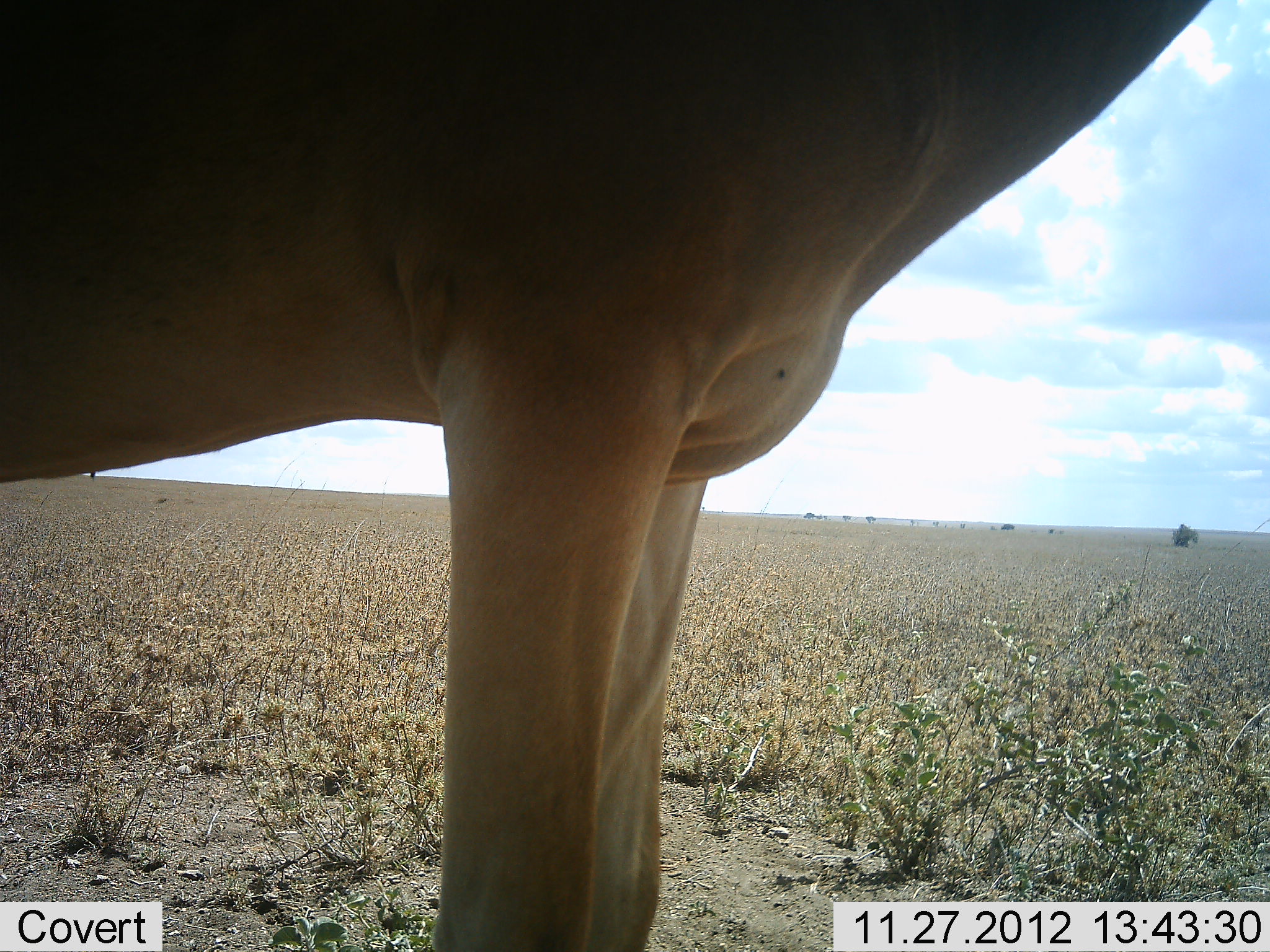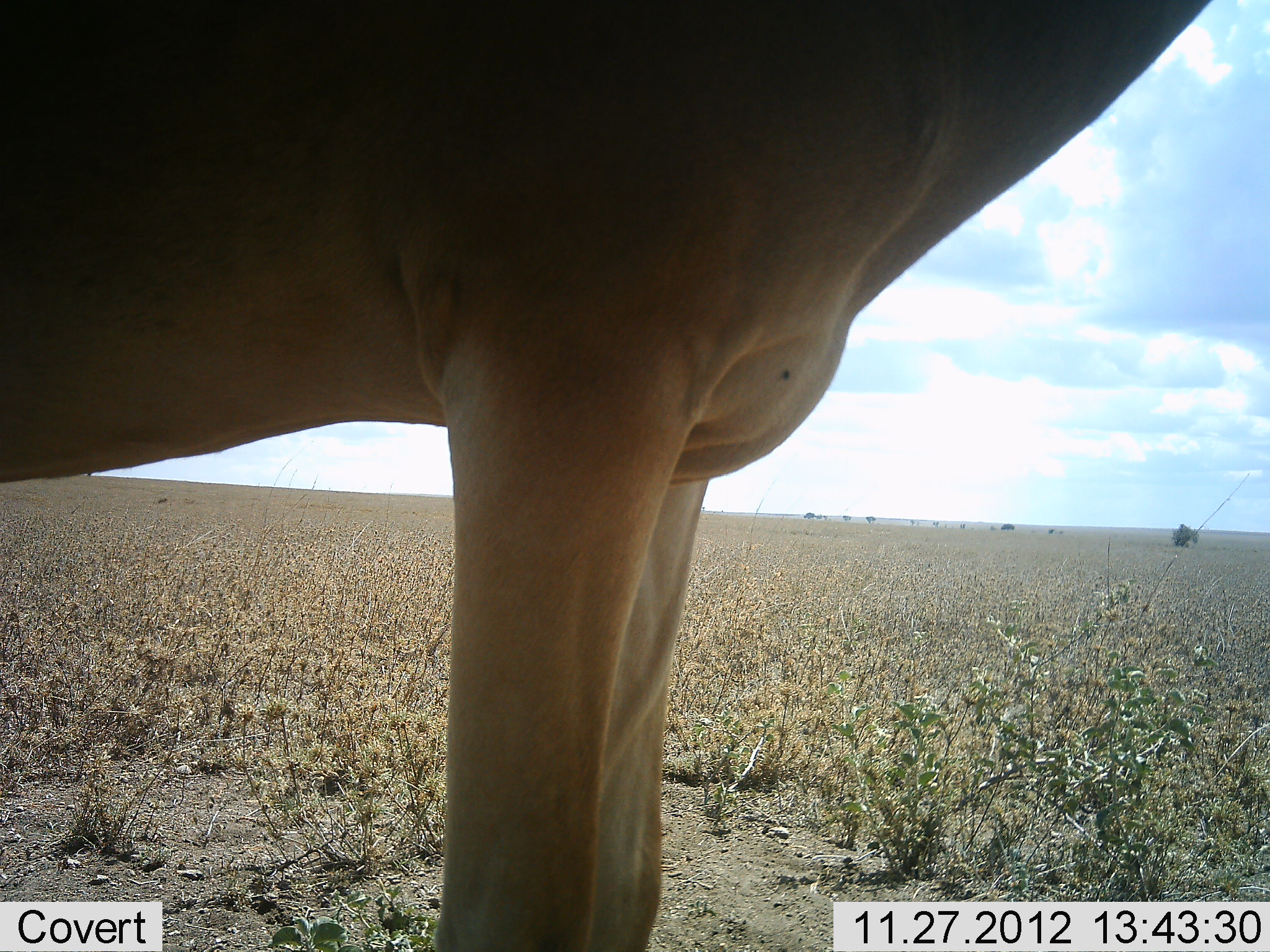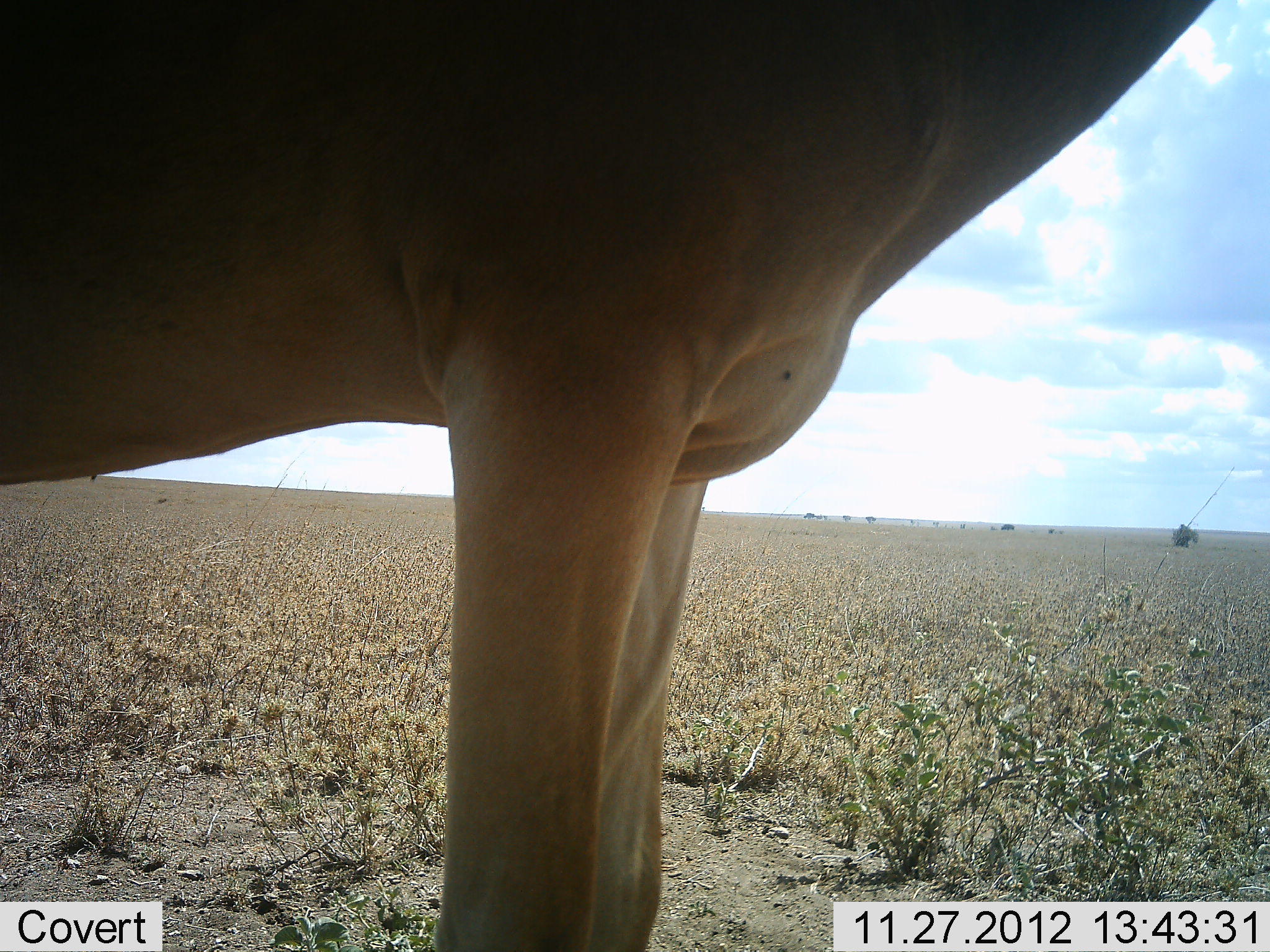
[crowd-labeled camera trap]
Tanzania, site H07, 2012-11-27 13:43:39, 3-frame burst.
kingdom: Animalia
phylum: Chordata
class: Mammalia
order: Artiodactyla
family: Bovidae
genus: Alcelaphus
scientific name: Alcelaphus buselaphus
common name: hartebeest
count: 1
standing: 100%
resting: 0%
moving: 0%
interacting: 0%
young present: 0%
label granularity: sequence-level